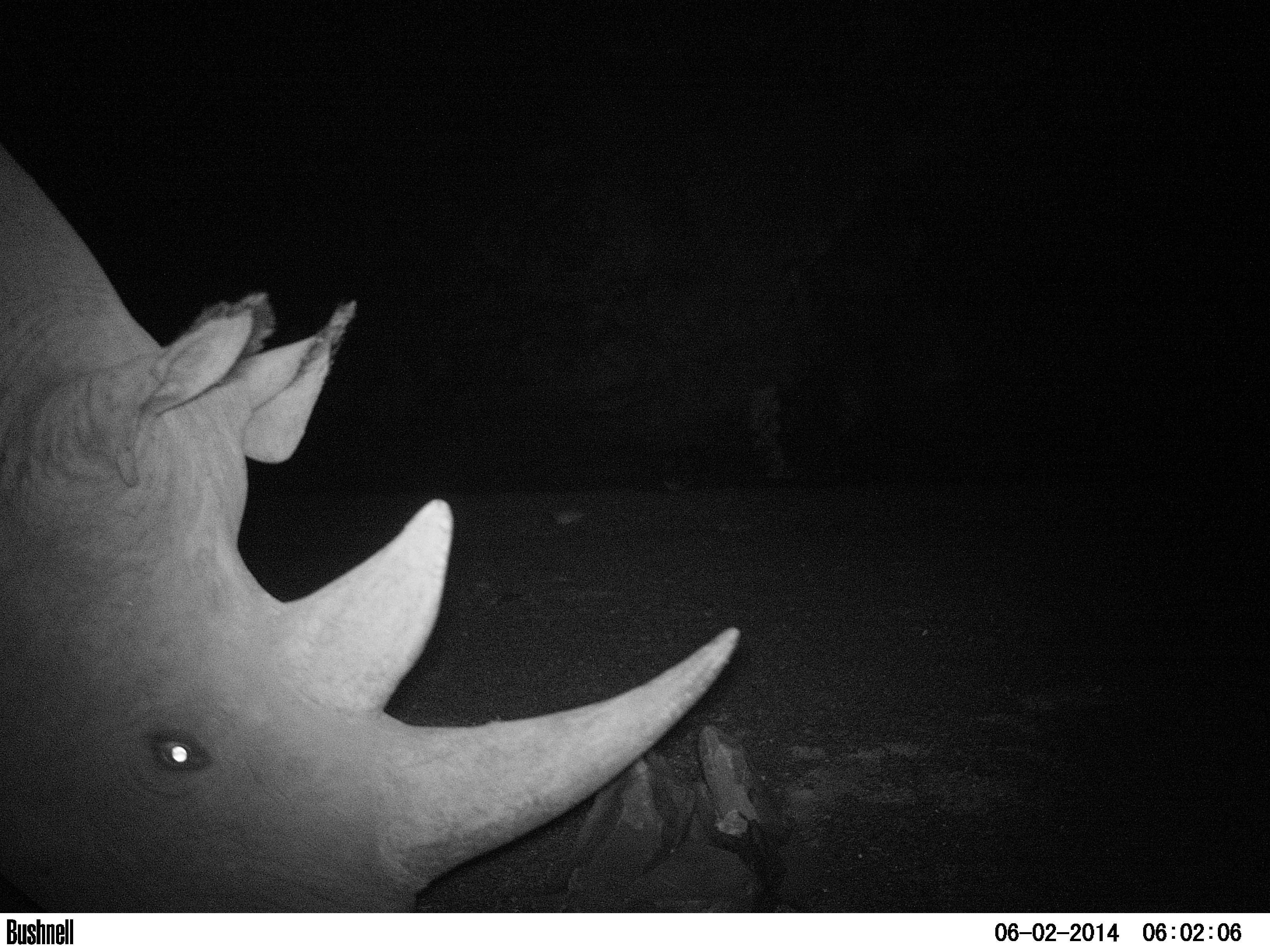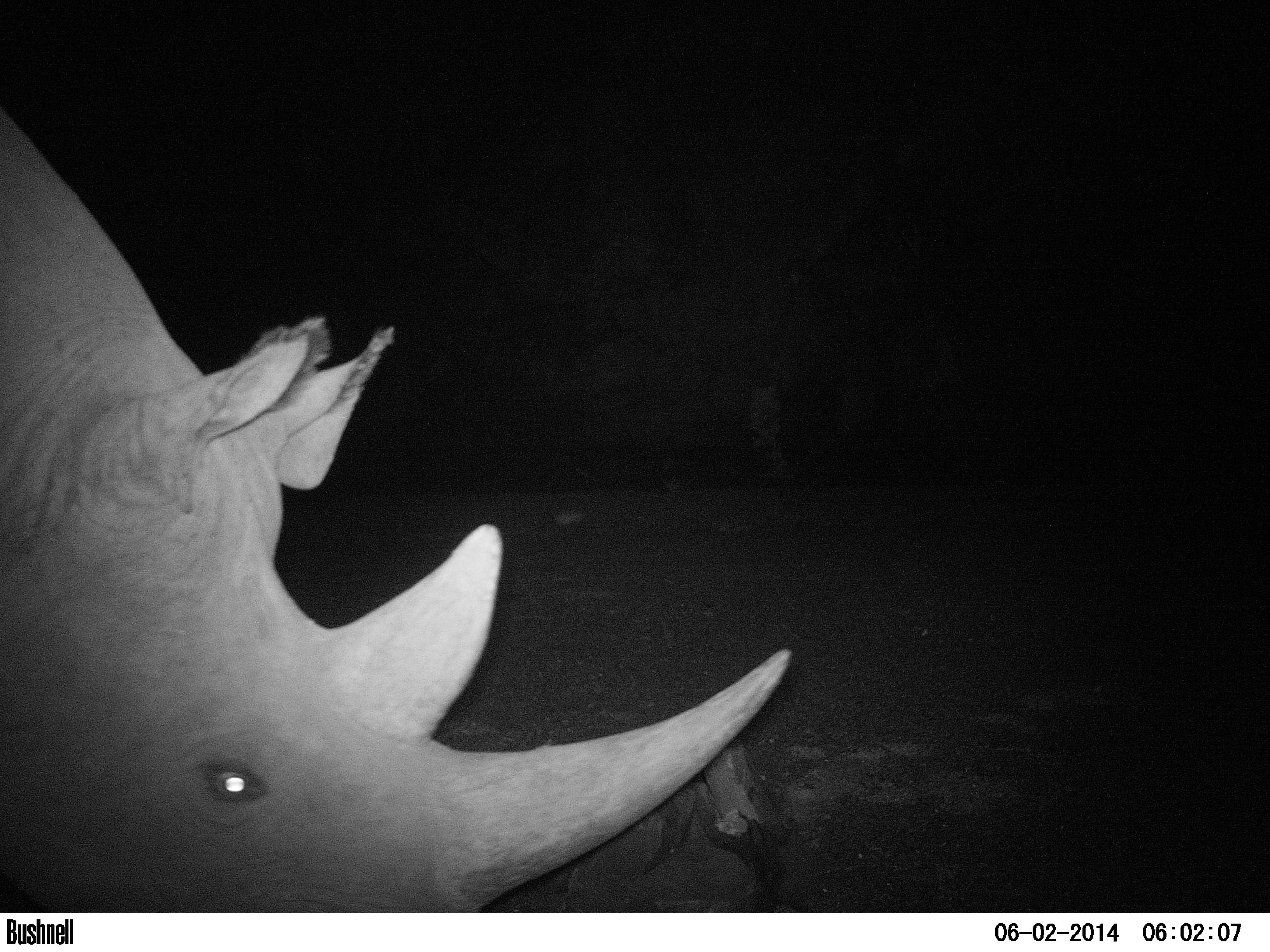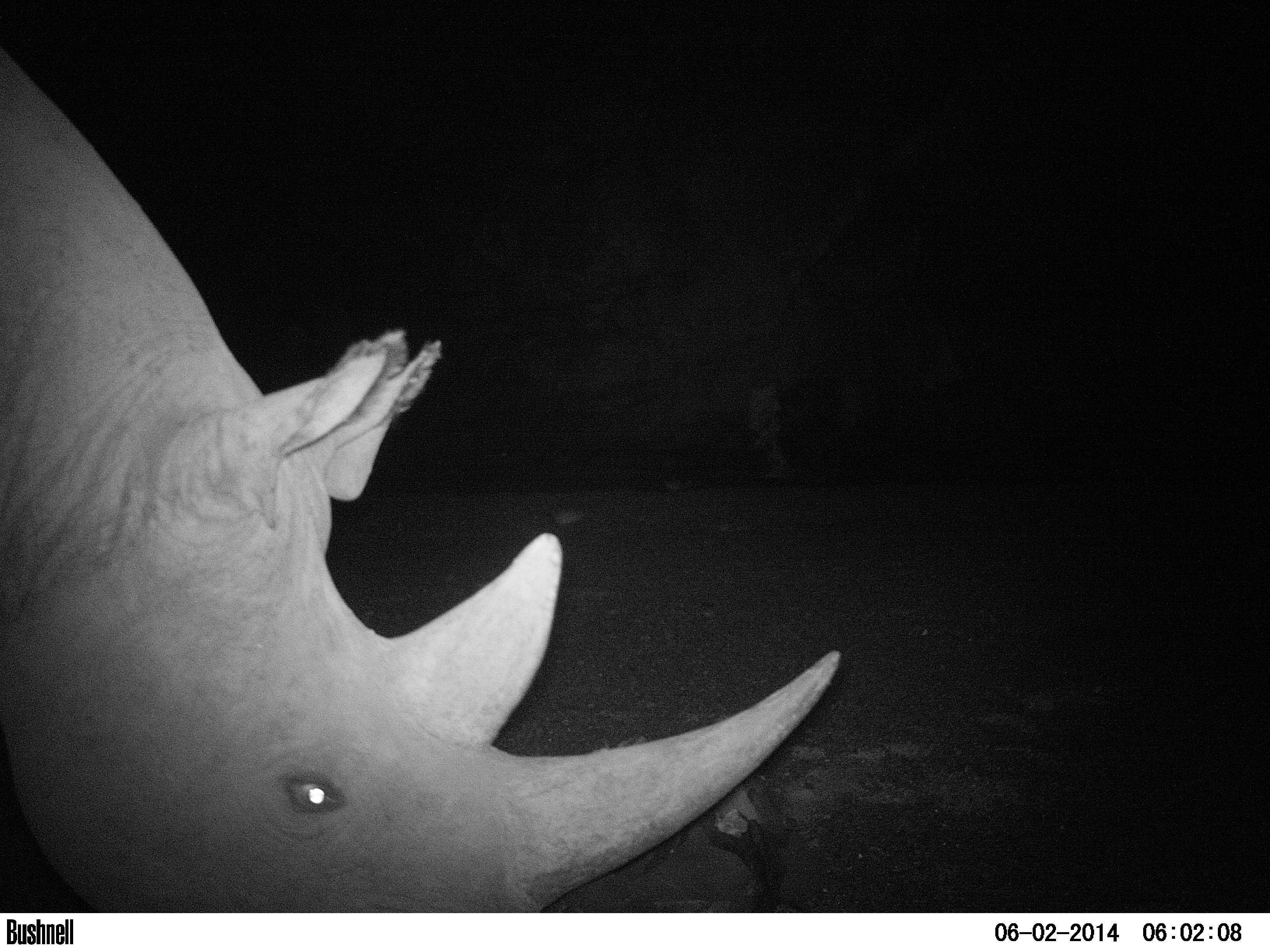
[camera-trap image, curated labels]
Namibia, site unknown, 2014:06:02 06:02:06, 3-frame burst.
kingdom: Animalia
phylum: Chordata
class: Mammalia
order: Perissodactyla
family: Rhinocerotidae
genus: Diceros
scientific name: Diceros bicornis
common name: black rhinoceros